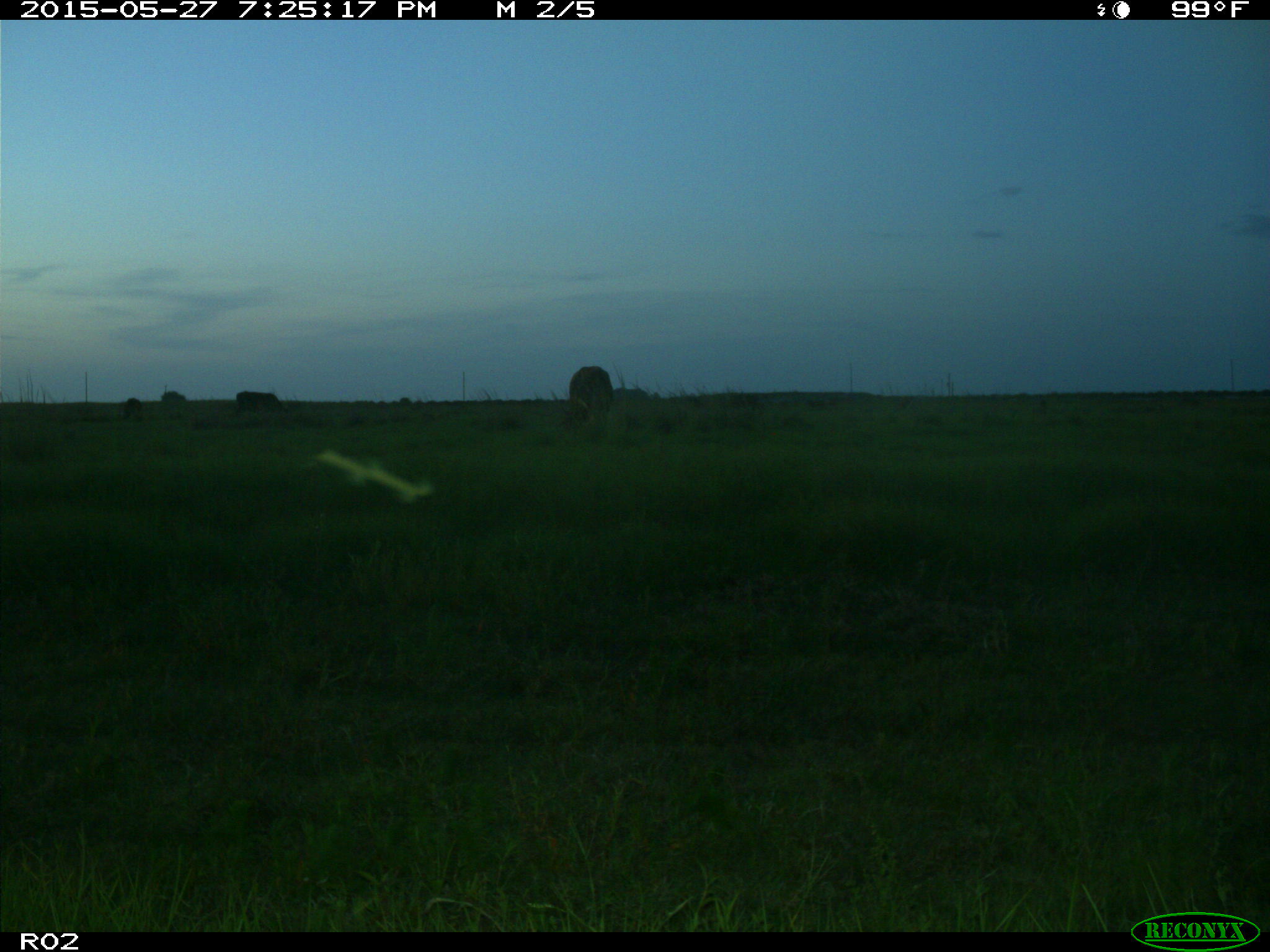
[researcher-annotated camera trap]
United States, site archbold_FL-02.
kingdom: Animalia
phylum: Chordata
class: Mammalia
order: Artiodactyla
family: Bovidae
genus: Bos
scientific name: Bos taurus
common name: domestic cow